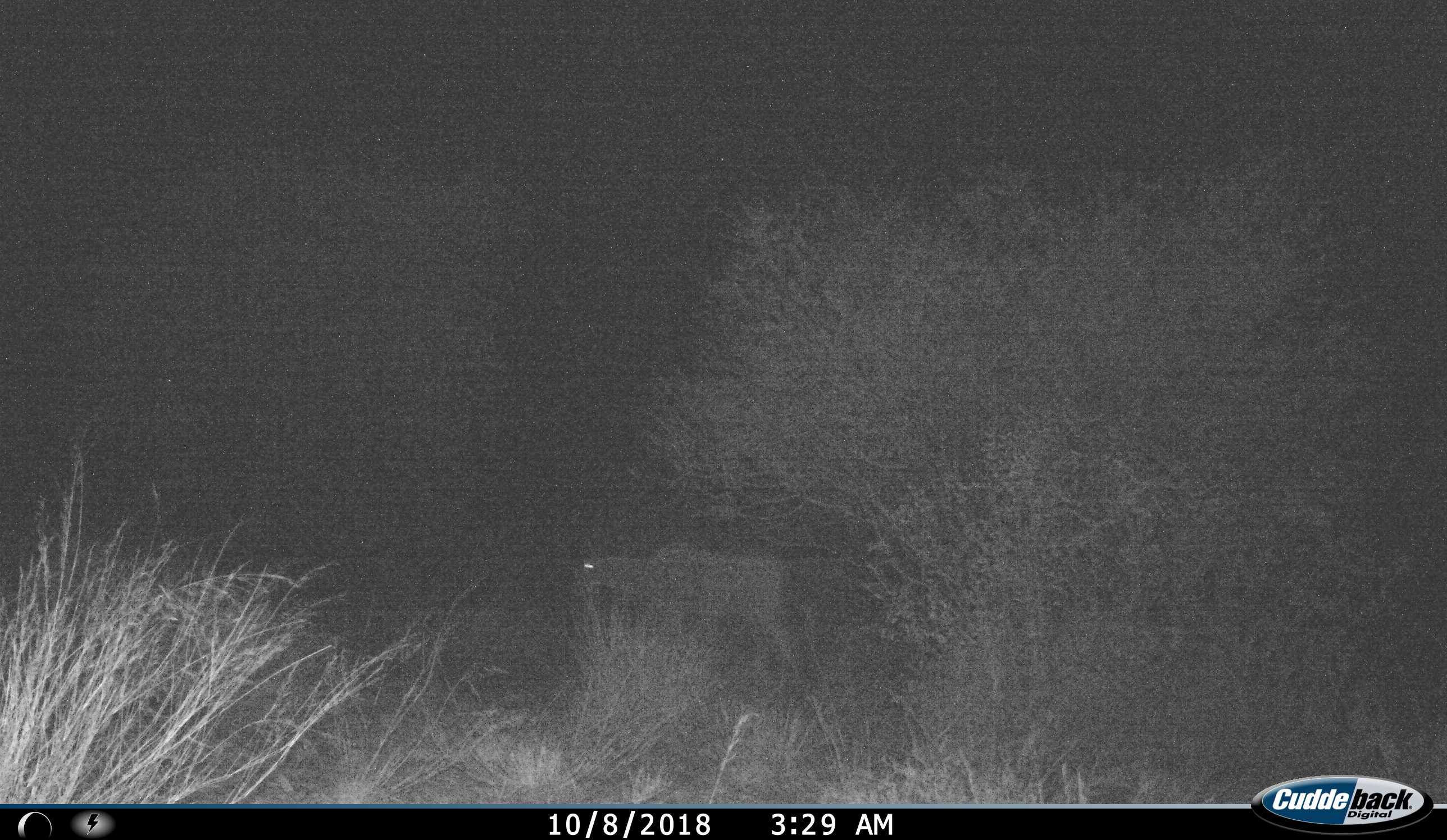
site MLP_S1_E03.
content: unidentified animal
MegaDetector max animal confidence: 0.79